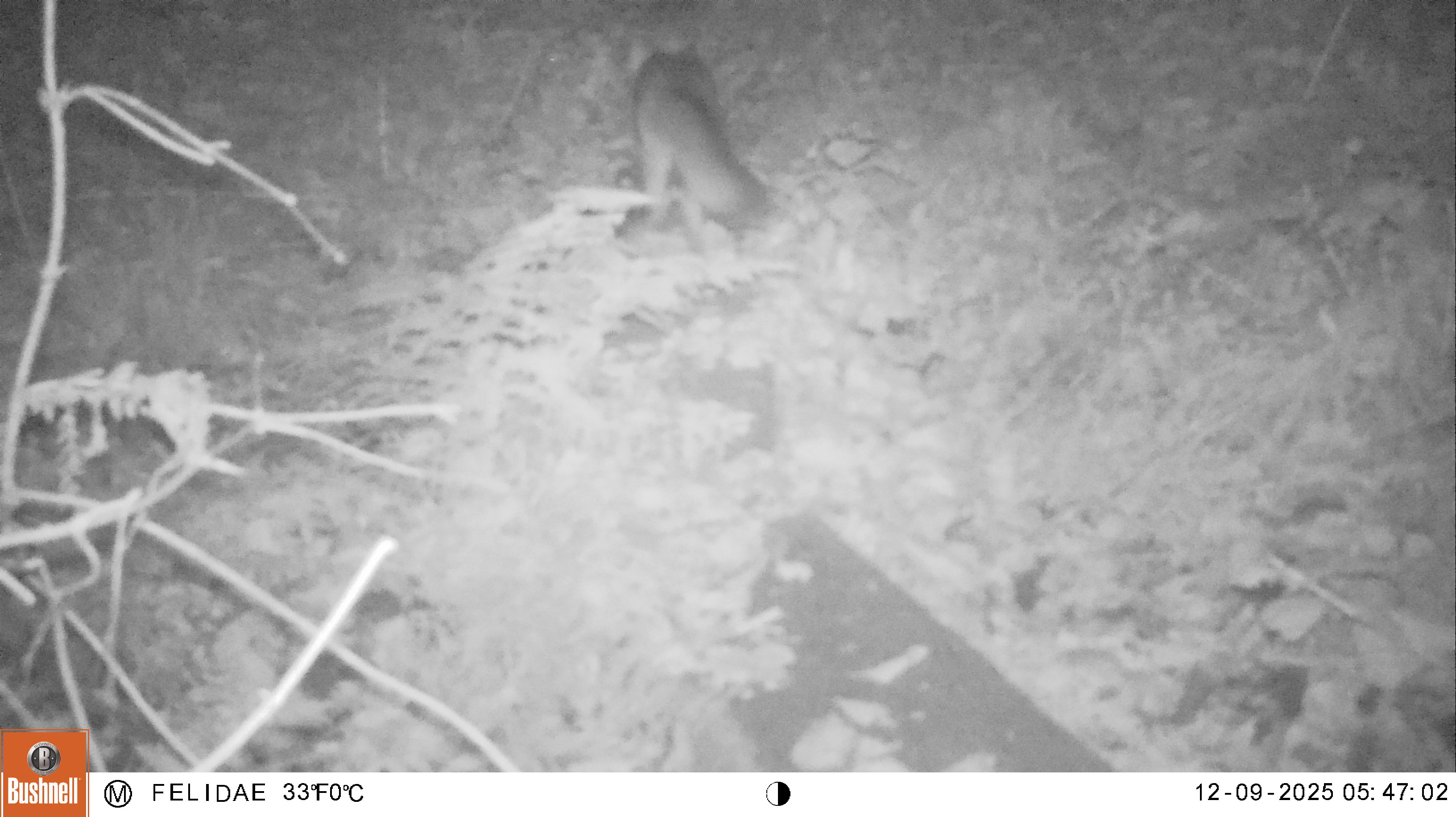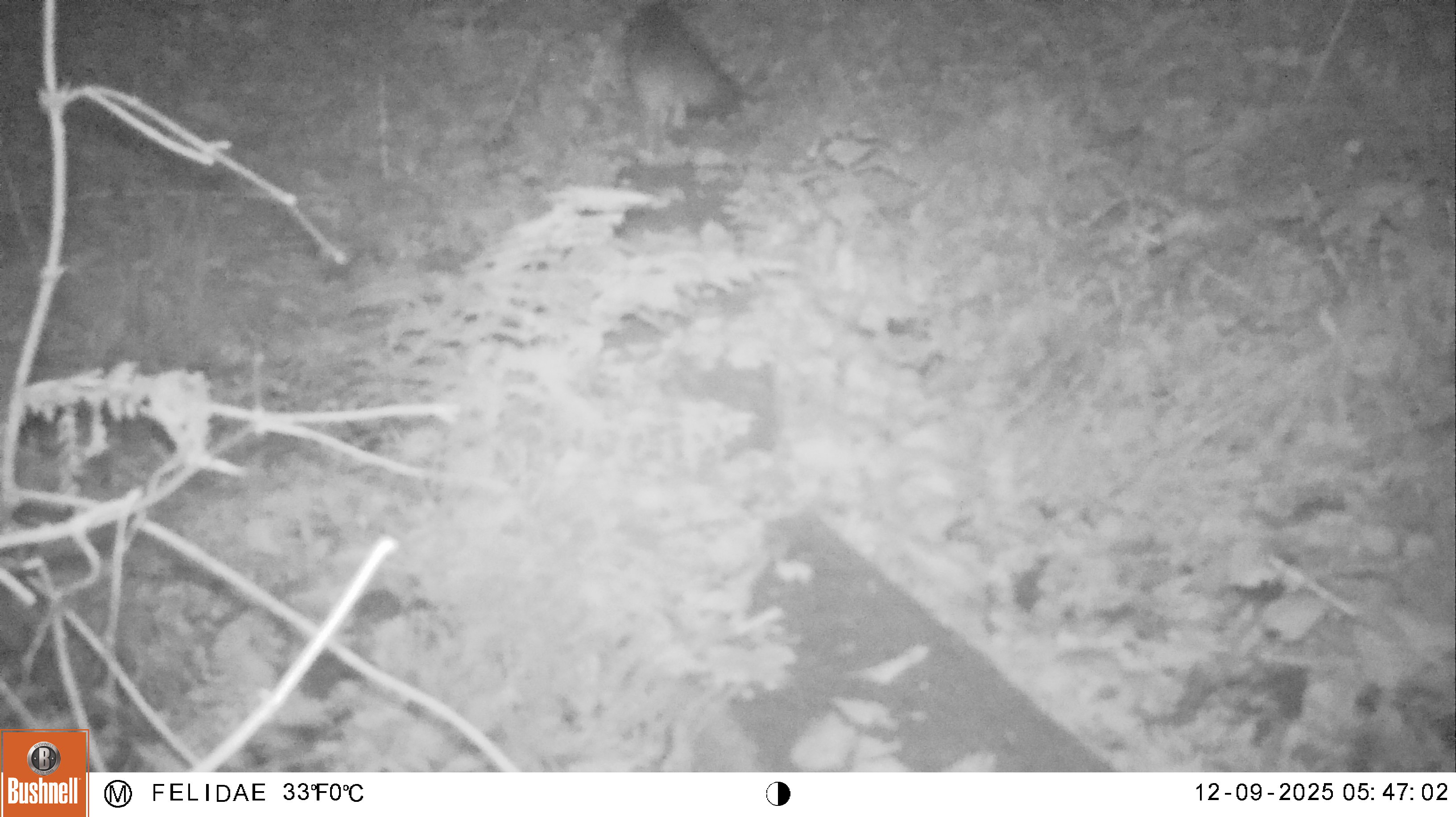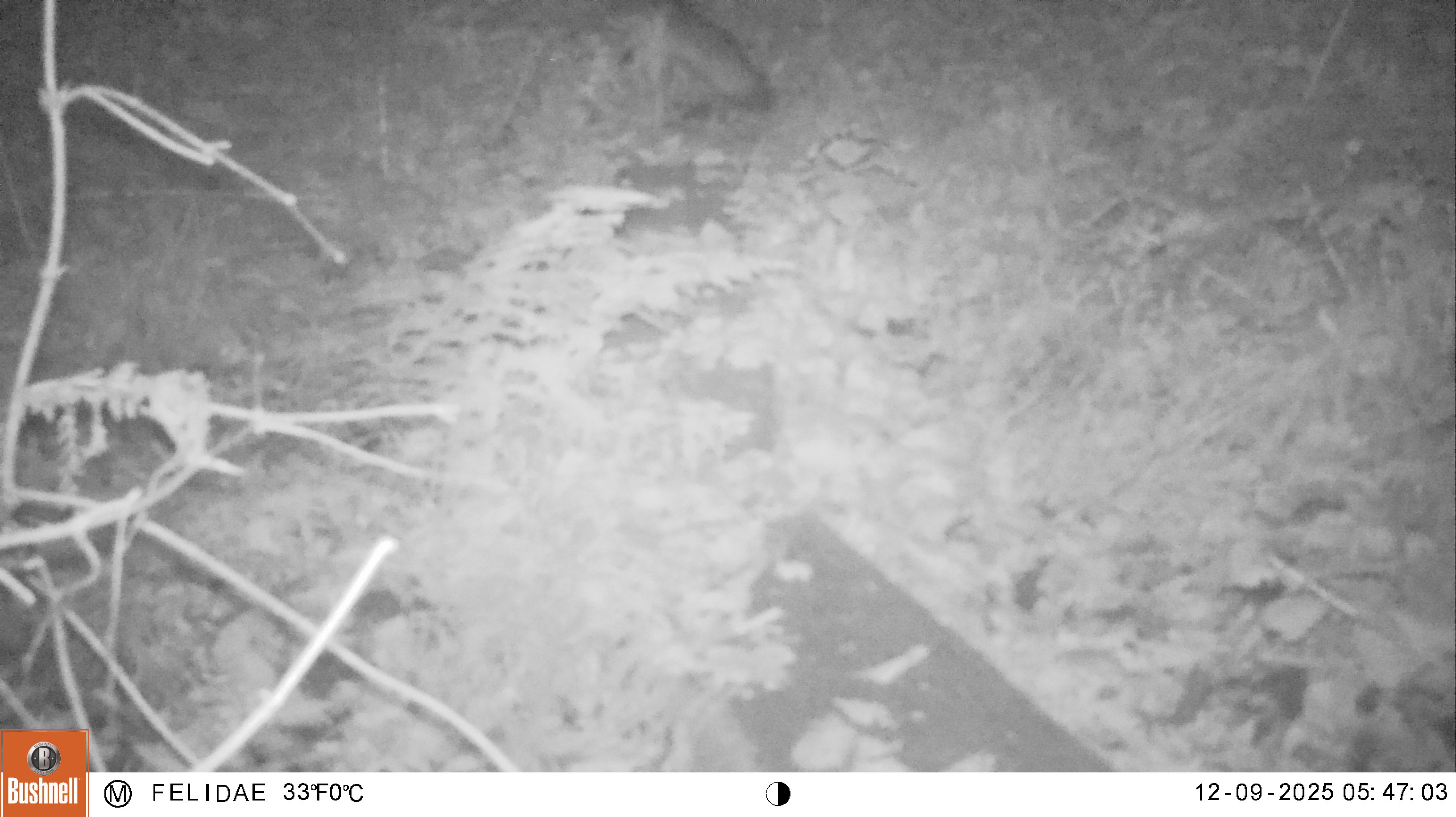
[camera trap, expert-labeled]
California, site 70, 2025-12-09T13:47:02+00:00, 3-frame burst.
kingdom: Animalia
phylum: Chordata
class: Mammalia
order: Carnivora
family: Canidae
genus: Urocyon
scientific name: Urocyon cinereoargenteus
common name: gray fox